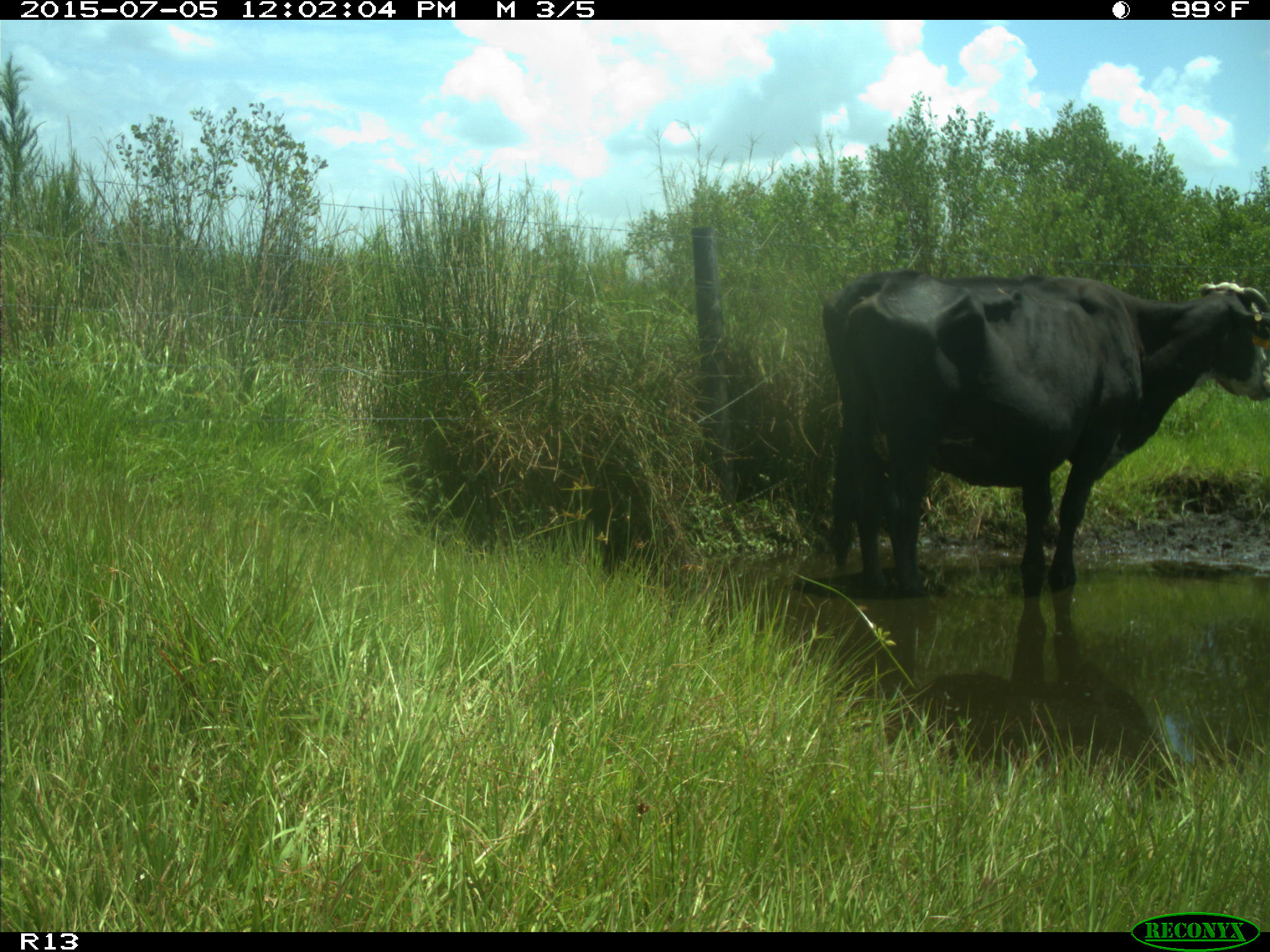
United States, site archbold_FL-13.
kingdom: Animalia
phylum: Chordata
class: Mammalia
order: Artiodactyla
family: Bovidae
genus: Bos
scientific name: Bos taurus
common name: domestic cow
Bos taurus (domestic cow).